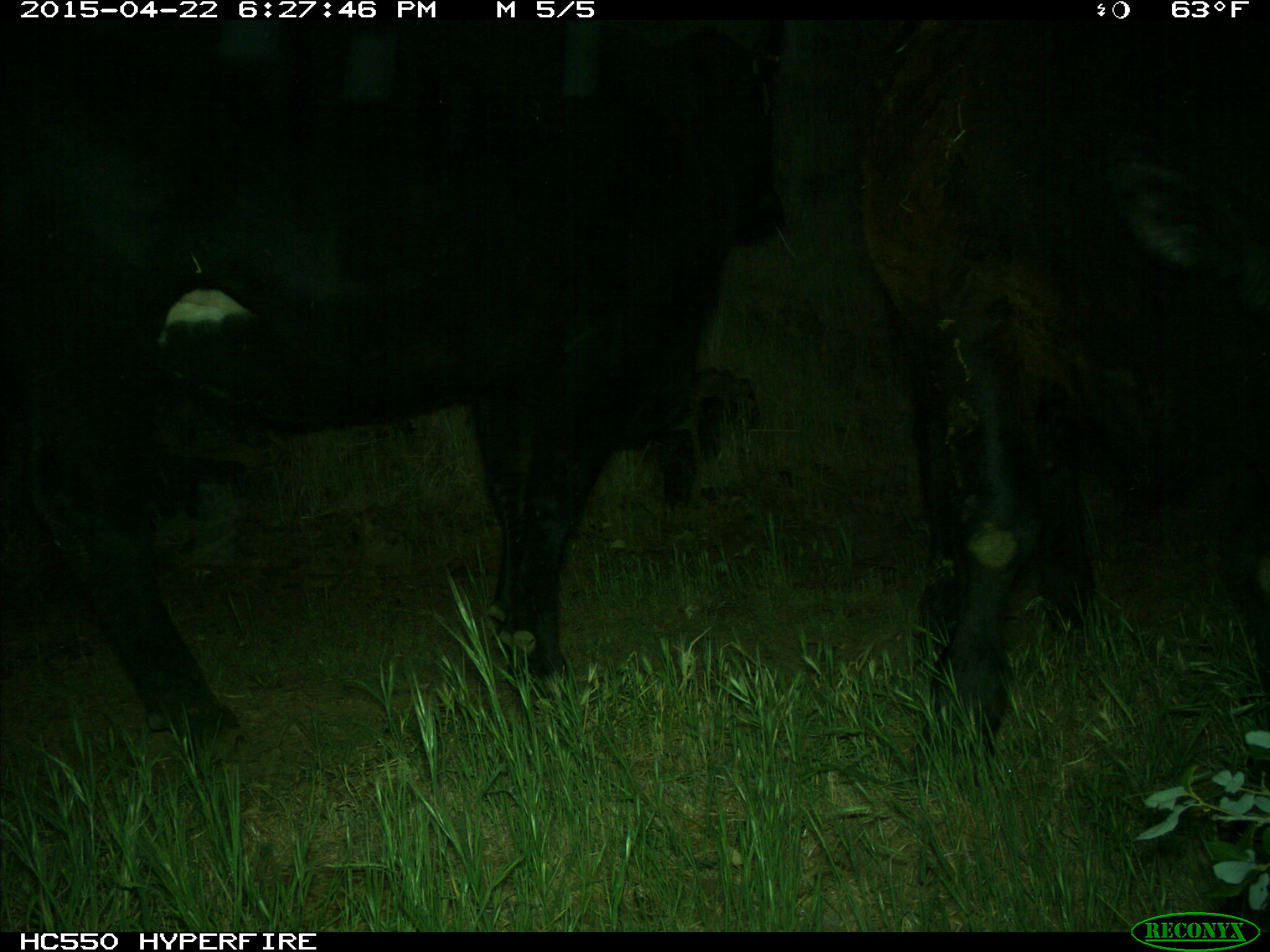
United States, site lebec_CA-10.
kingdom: Animalia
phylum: Chordata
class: Mammalia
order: Artiodactyla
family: Bovidae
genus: Bos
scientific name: Bos taurus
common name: domestic cow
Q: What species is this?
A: Bos taurus (domestic cow).